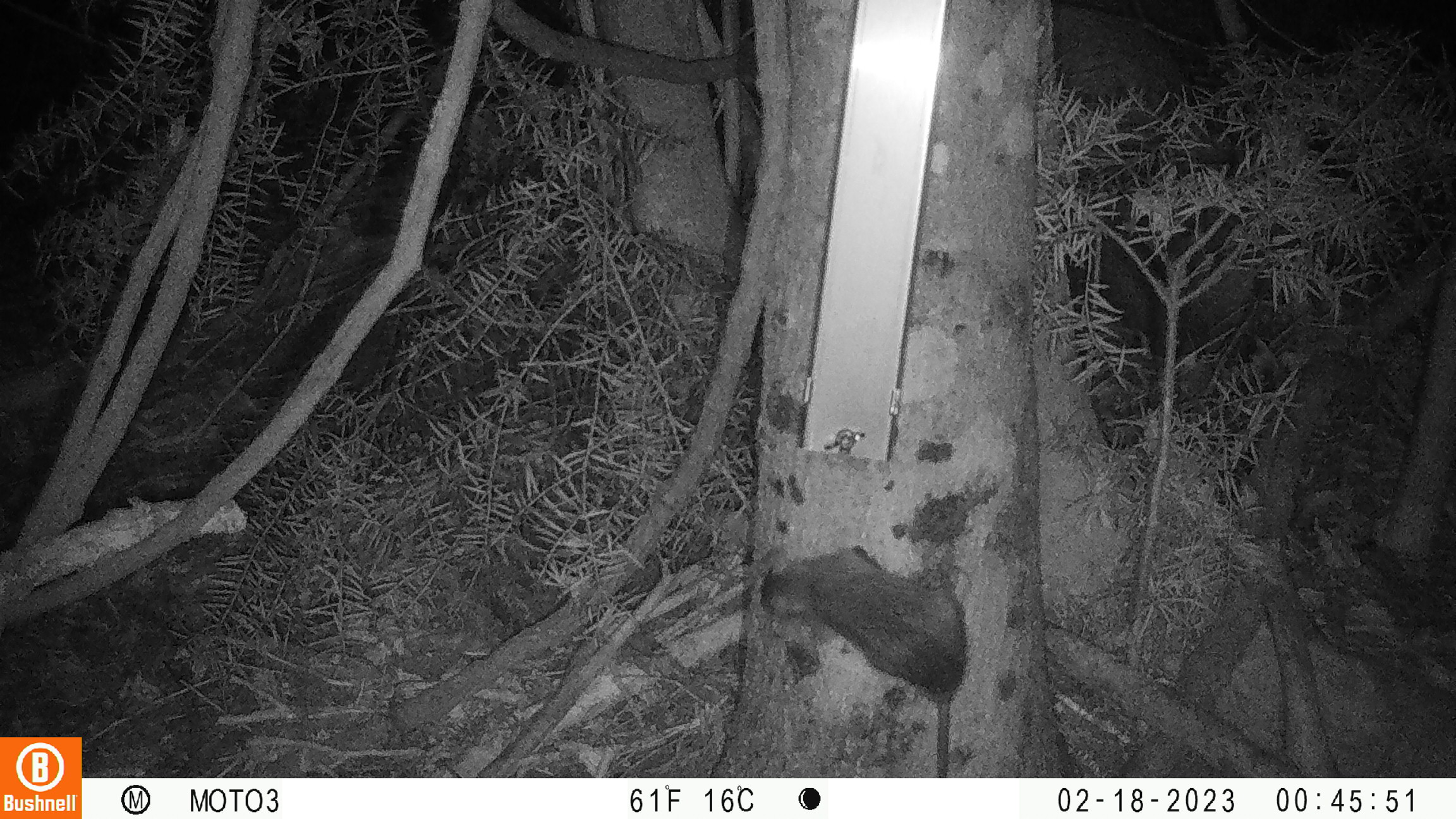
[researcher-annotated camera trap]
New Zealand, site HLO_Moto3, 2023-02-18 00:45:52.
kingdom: Animalia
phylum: Chordata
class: Mammalia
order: Rodentia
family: Muridae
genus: Rattus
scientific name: Rattus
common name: rat